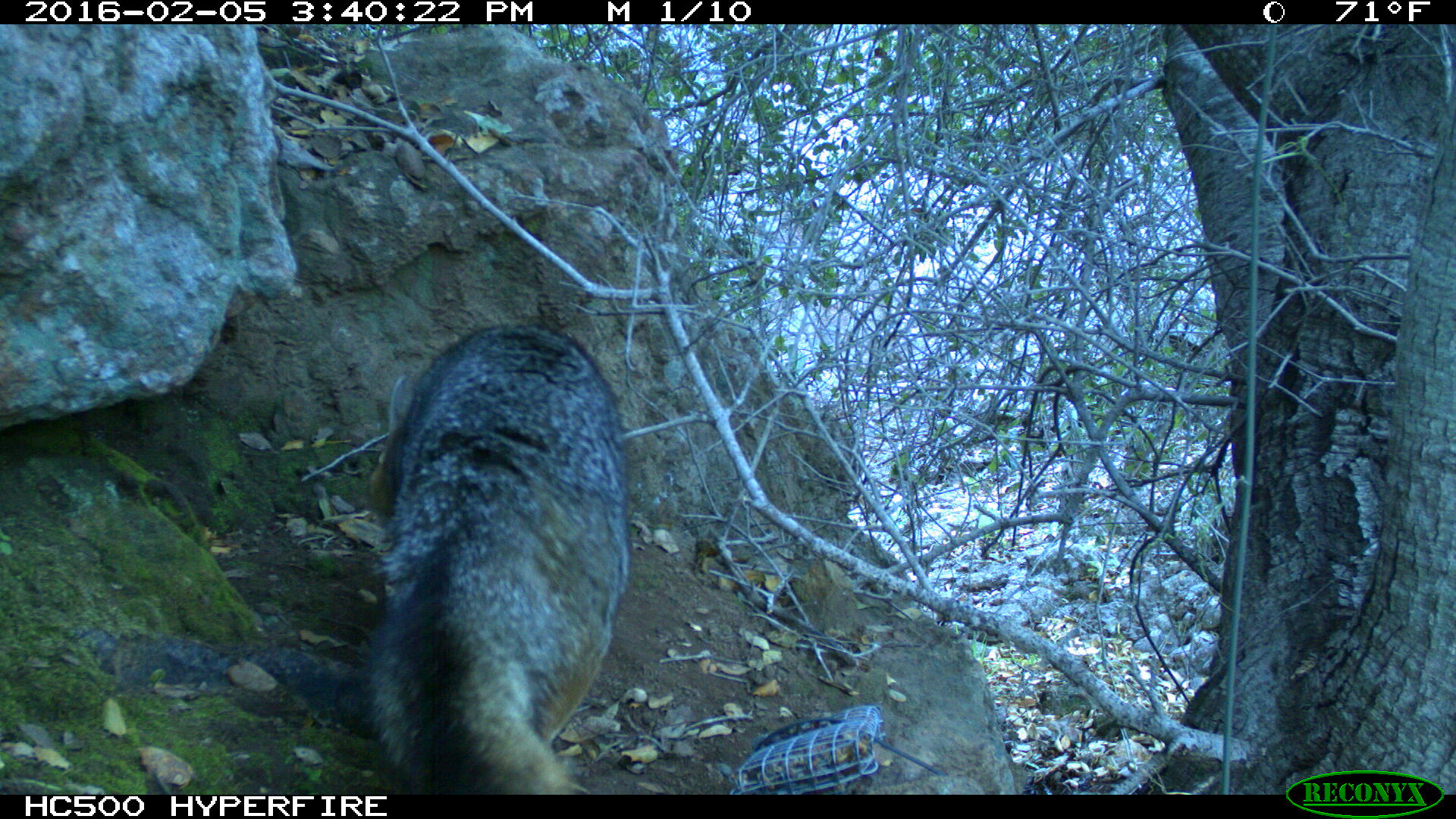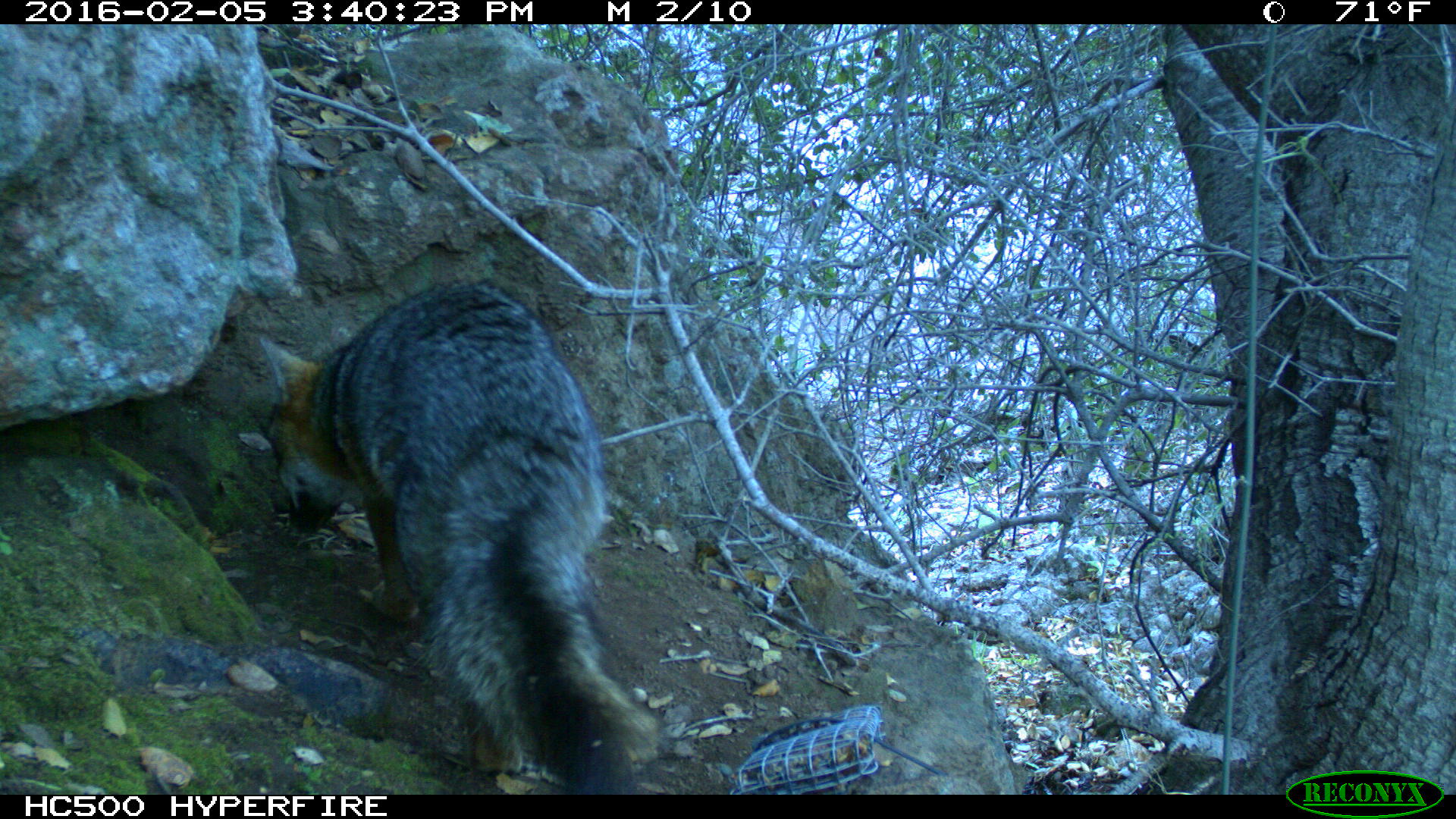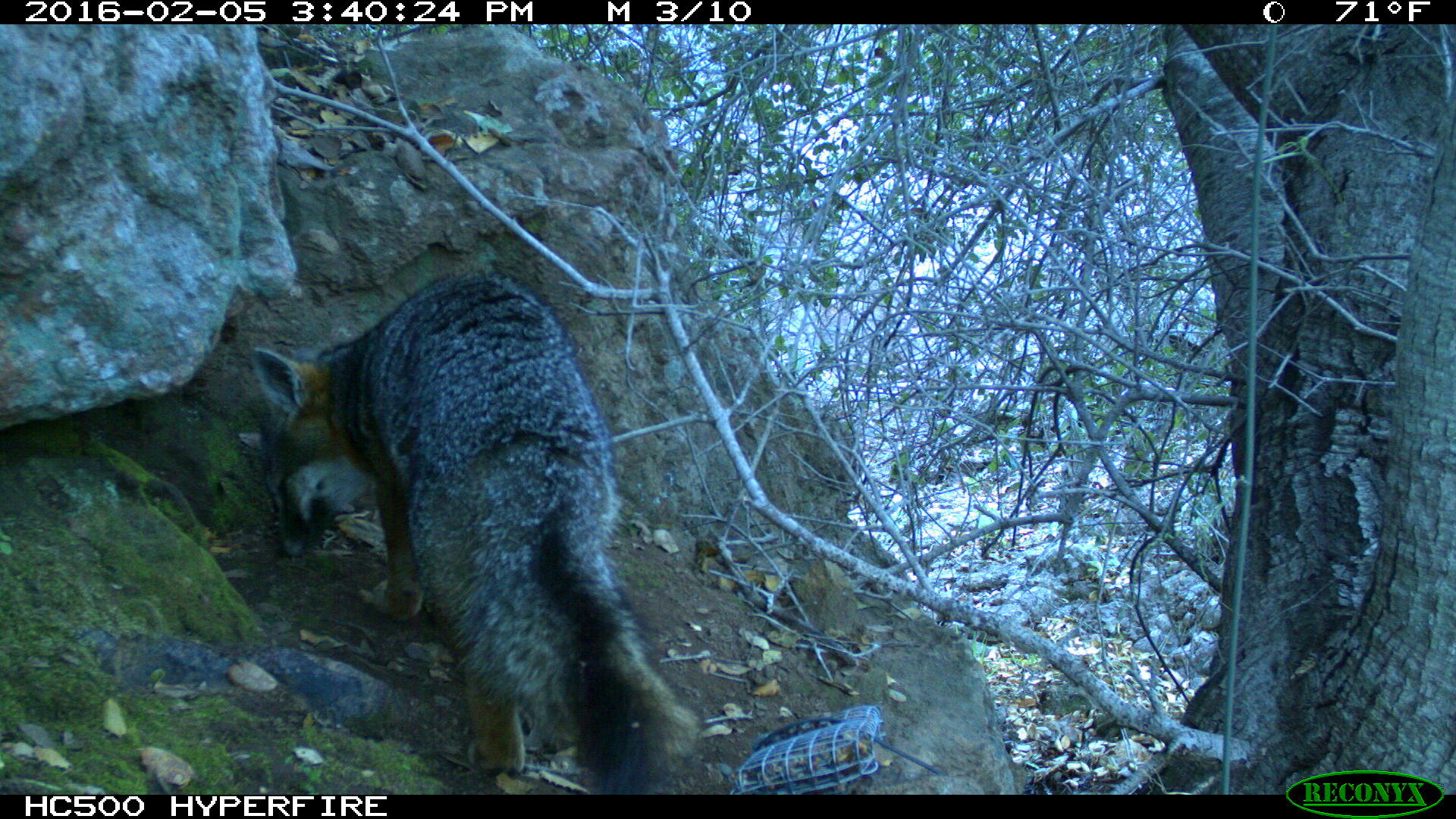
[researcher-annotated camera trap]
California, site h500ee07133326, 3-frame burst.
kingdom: Animalia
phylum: Chordata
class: Mammalia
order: Carnivora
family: Canidae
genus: Urocyon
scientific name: Urocyon littoralis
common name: island fox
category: fox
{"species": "fox (island fox) (Urocyon littoralis)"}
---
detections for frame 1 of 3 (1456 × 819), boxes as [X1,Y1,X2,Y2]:
fox: [356,324,630,792]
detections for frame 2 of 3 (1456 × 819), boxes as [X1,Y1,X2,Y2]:
fox: [259,281,658,794]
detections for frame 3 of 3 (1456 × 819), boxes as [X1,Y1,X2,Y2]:
fox: [235,273,697,792]